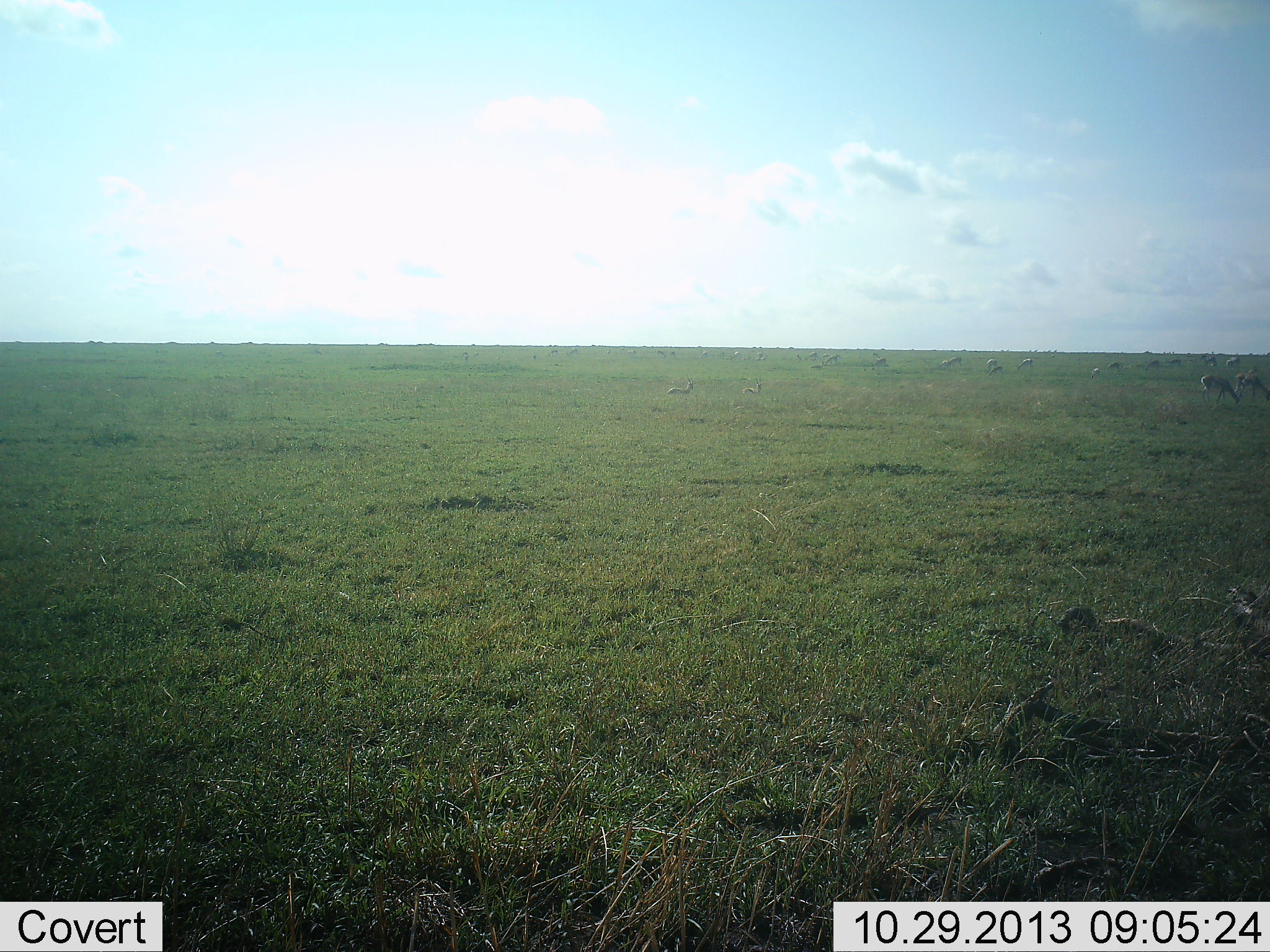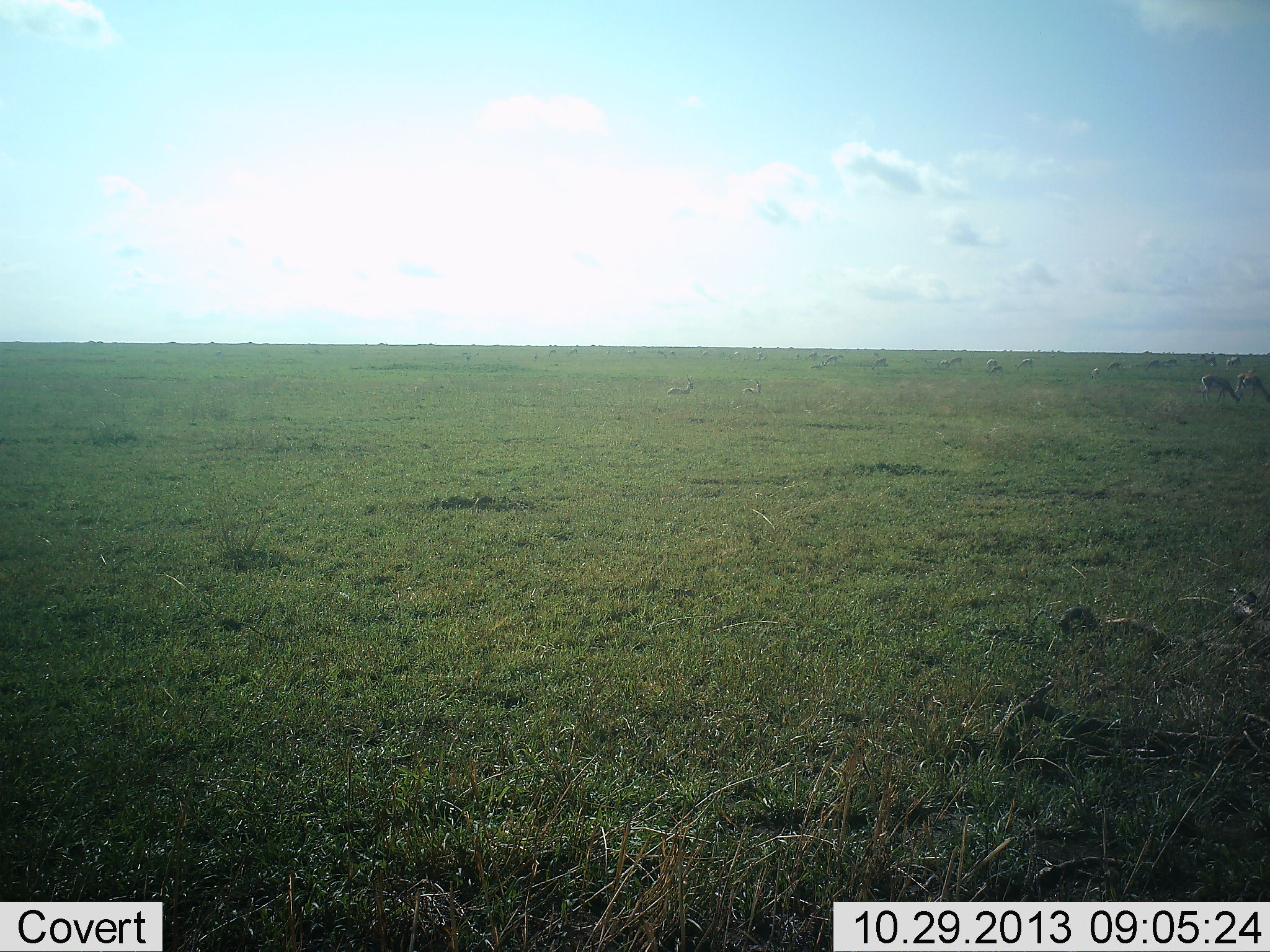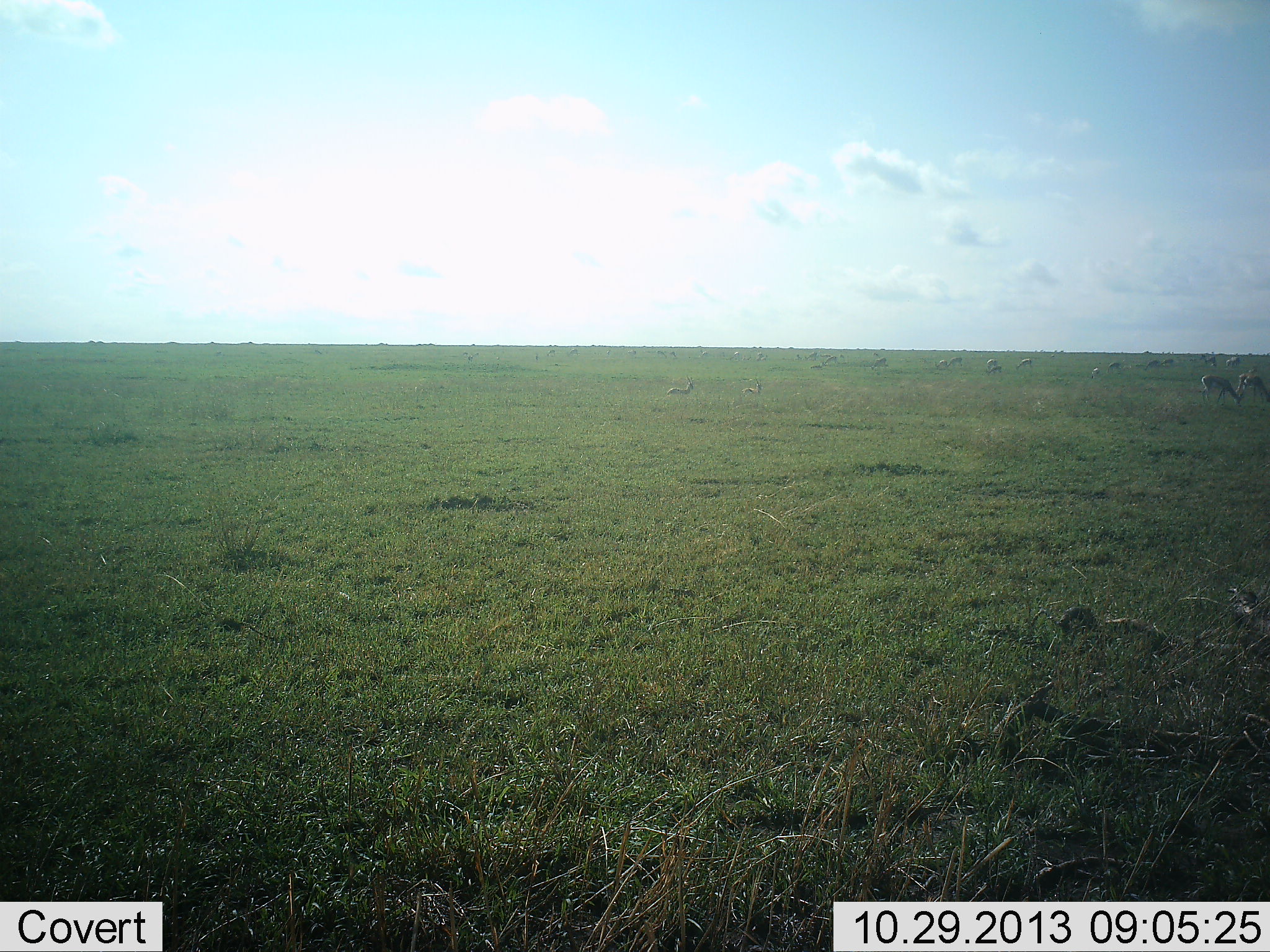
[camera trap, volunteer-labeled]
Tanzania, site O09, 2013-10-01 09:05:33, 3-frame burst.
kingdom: Animalia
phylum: Chordata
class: Mammalia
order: Artiodactyla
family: Bovidae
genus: Eudorcas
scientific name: Eudorcas thomsonii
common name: thomson's gazelle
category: gazellethomsons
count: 11-50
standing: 60%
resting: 40%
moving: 10%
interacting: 0%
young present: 0%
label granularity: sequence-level